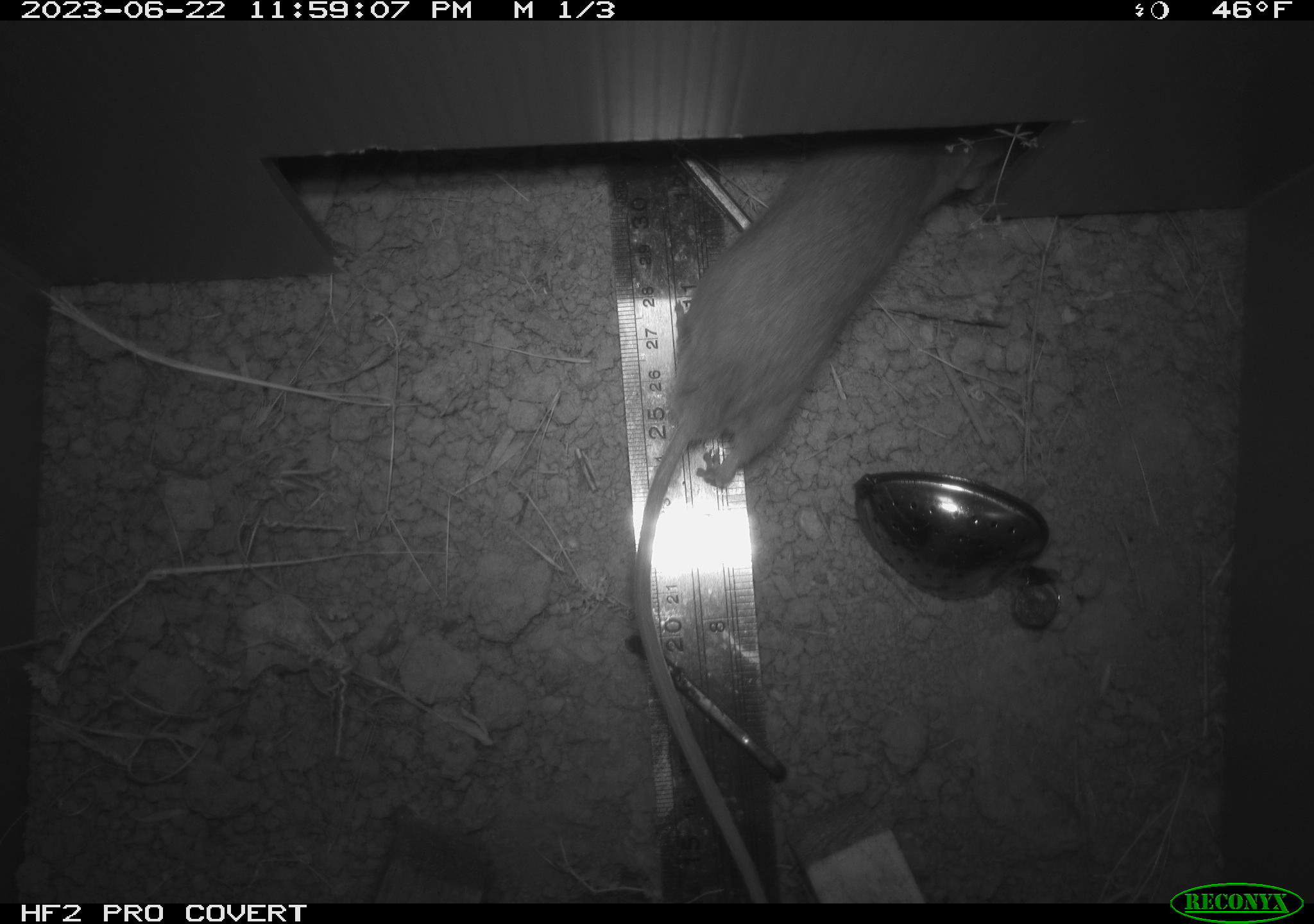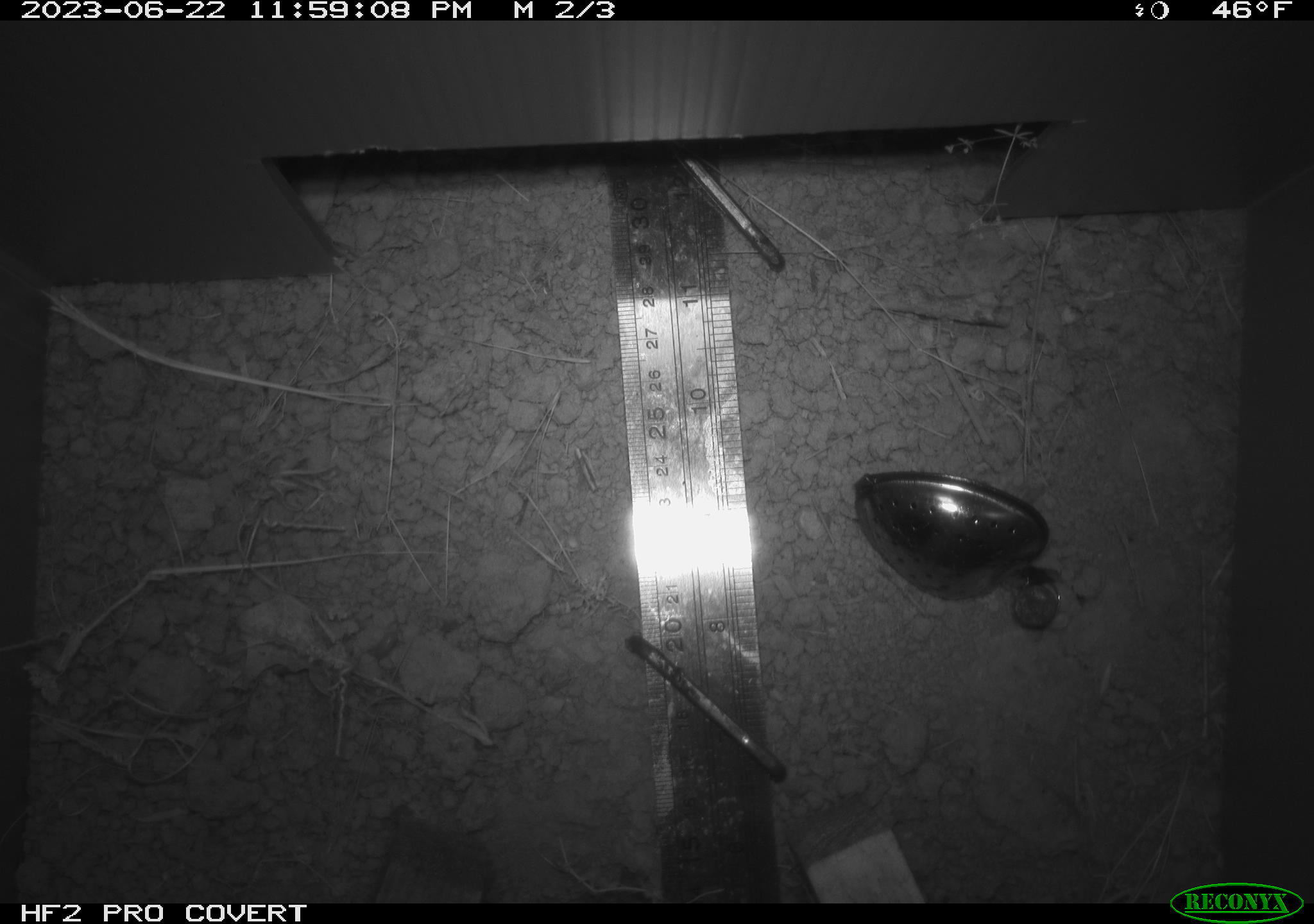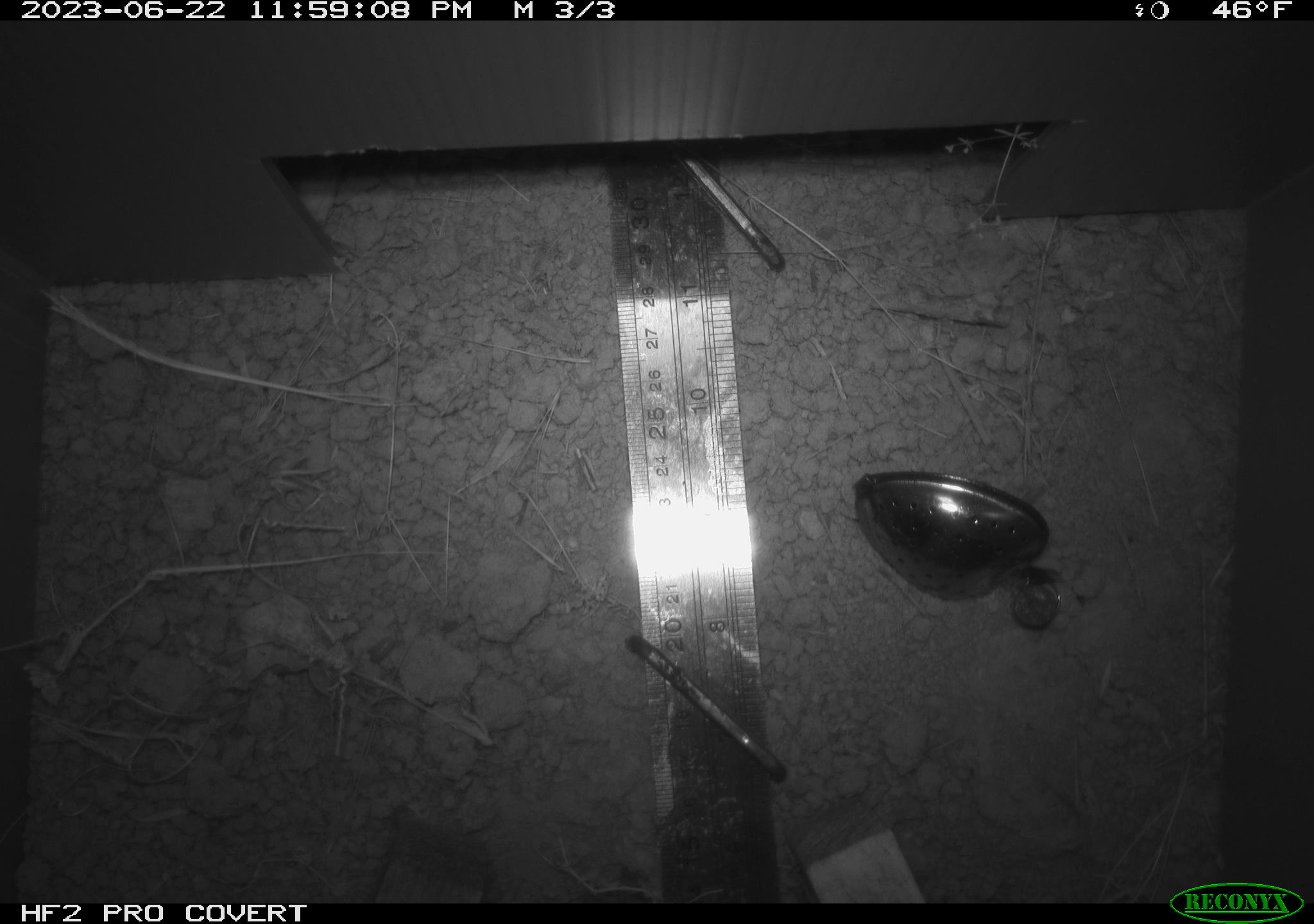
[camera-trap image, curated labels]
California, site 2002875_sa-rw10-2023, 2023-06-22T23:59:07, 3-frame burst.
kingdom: Animalia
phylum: Chordata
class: Mammalia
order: Rodentia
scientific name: Rodentia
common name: rodent